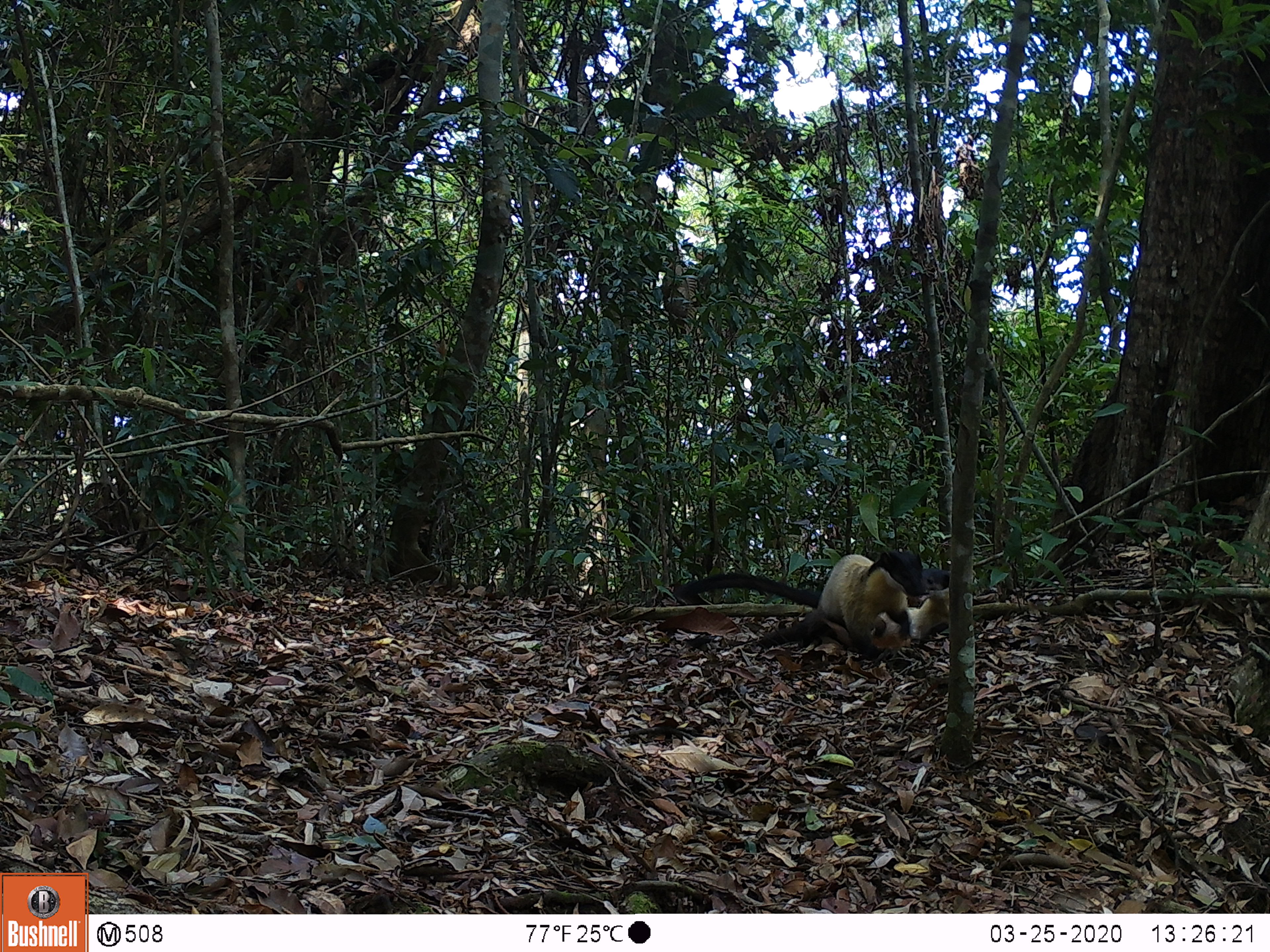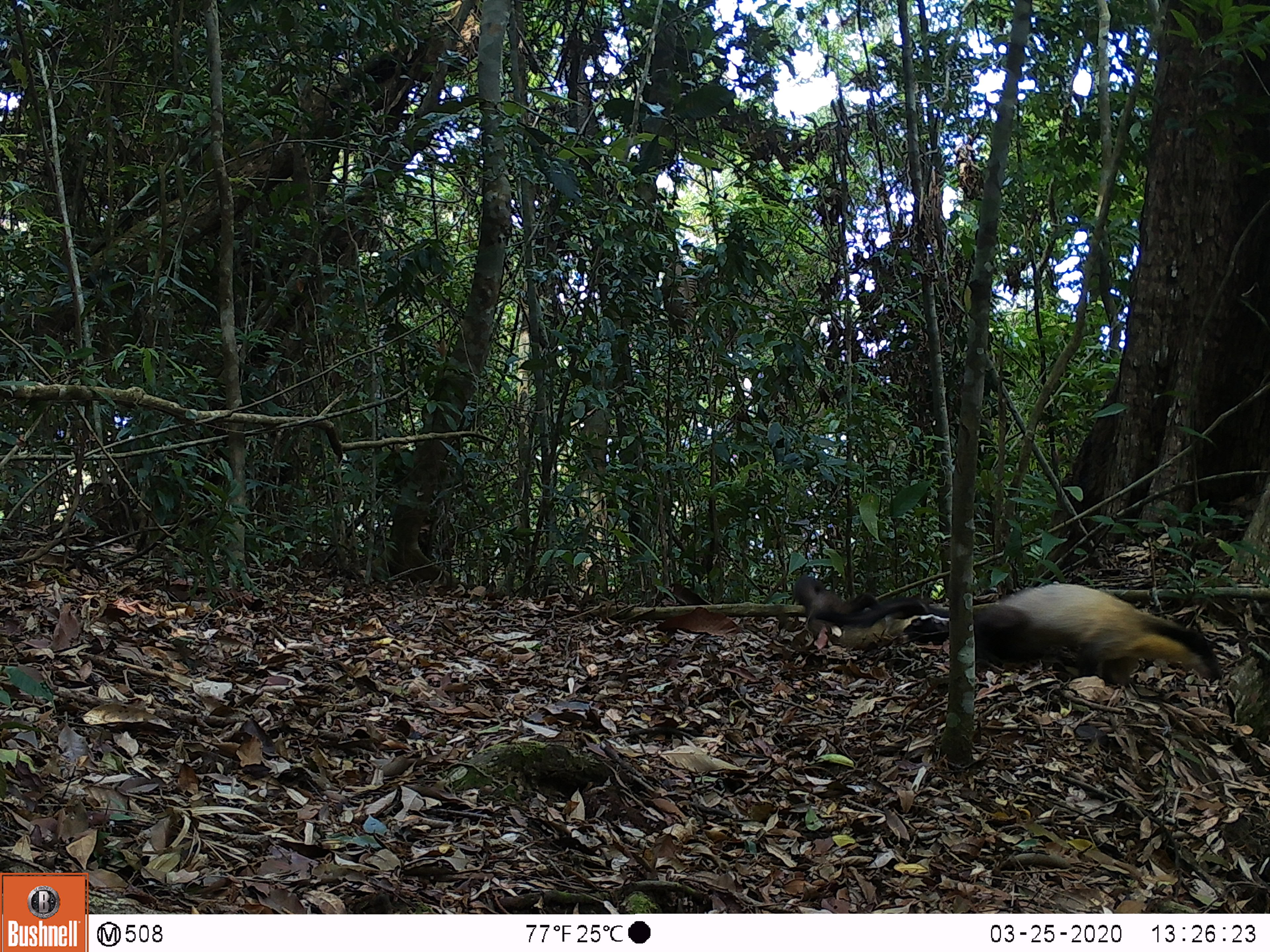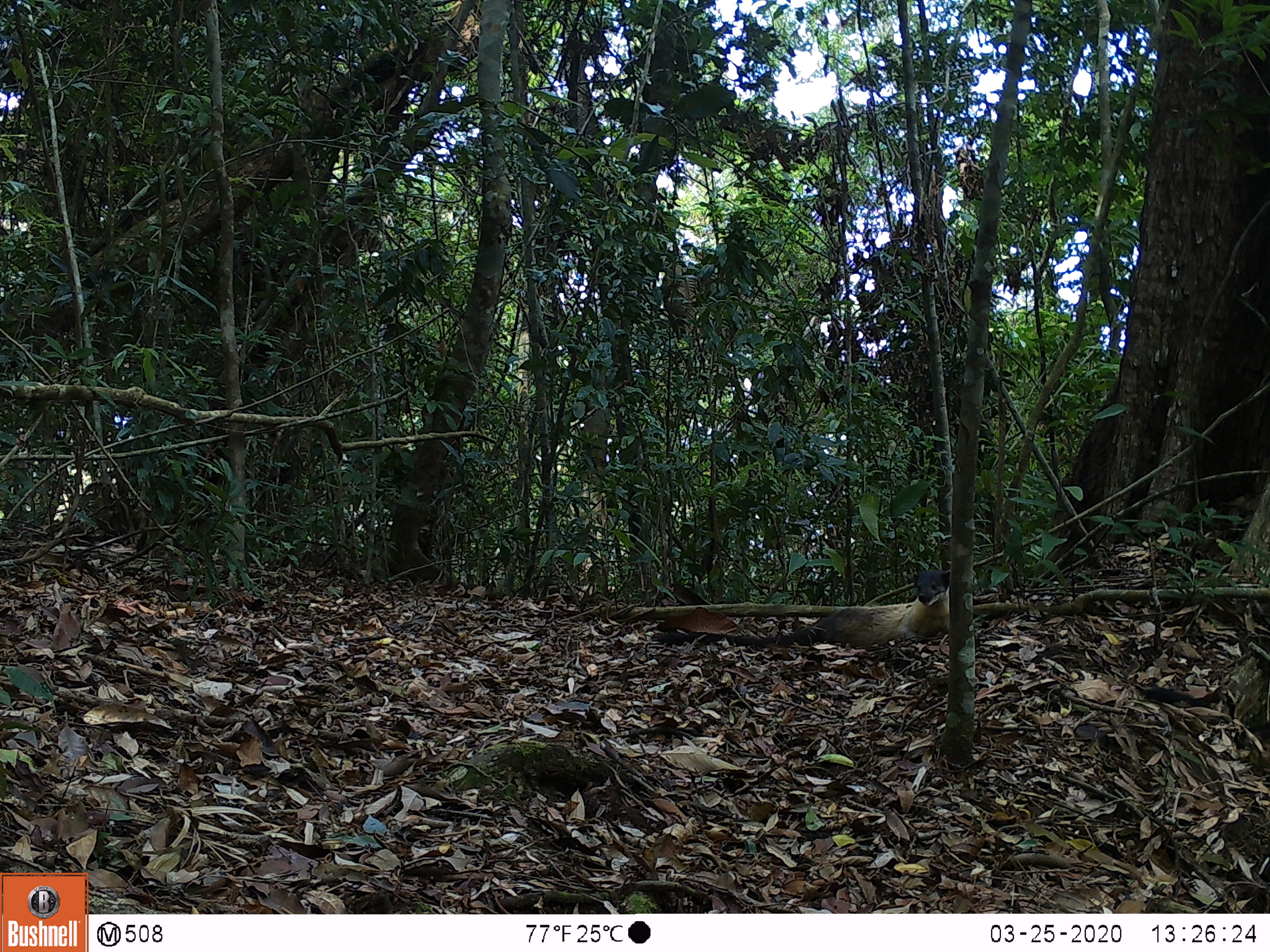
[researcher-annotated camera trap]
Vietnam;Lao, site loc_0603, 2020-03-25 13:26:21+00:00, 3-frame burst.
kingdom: Animalia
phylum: Chordata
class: Mammalia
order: Carnivora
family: Mustelidae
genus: Martes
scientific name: Martes flavigula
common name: yellow-throated marten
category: yellow throated marten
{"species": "yellow throated marten (yellow-throated marten) (Martes flavigula)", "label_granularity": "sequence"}